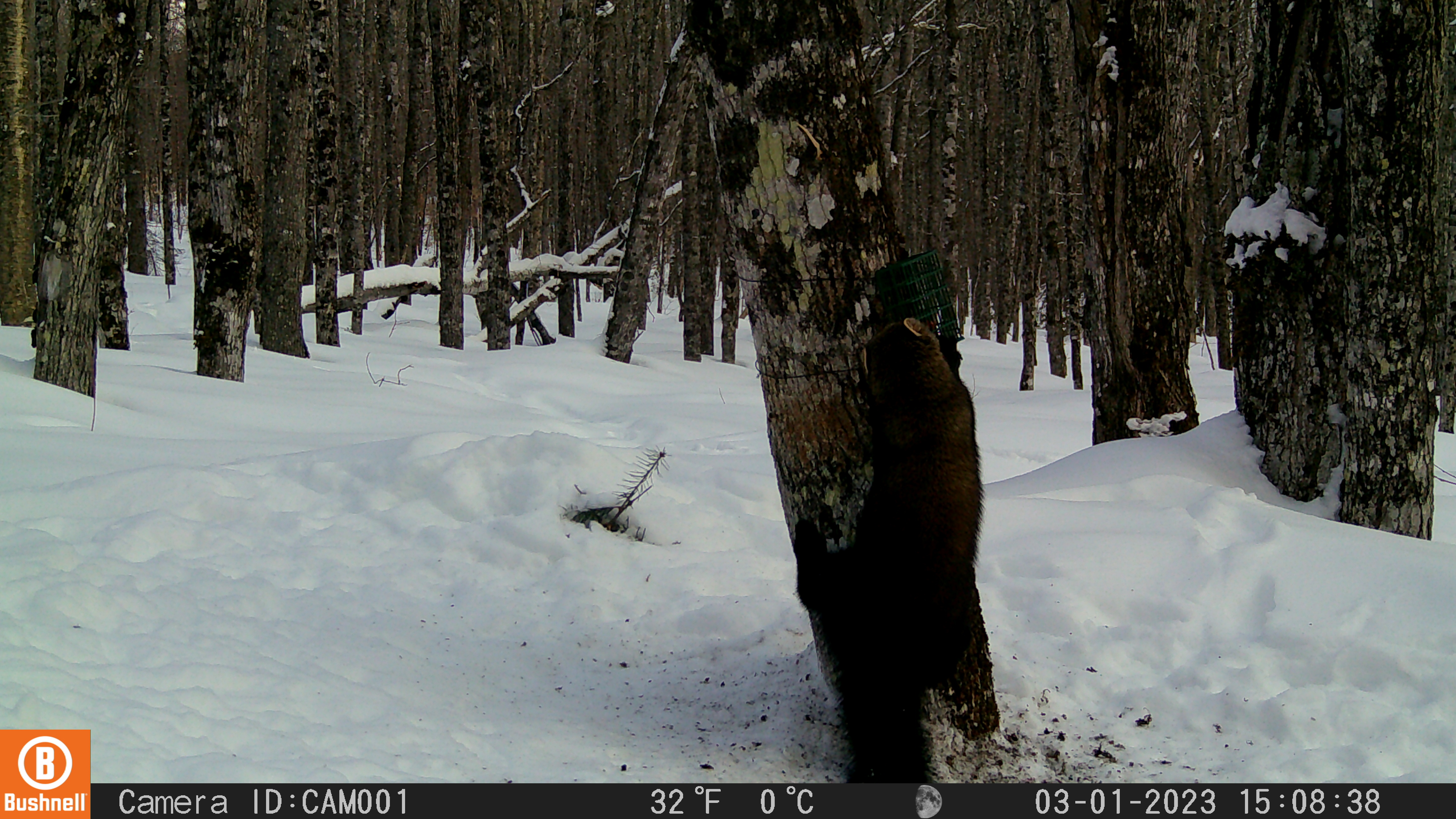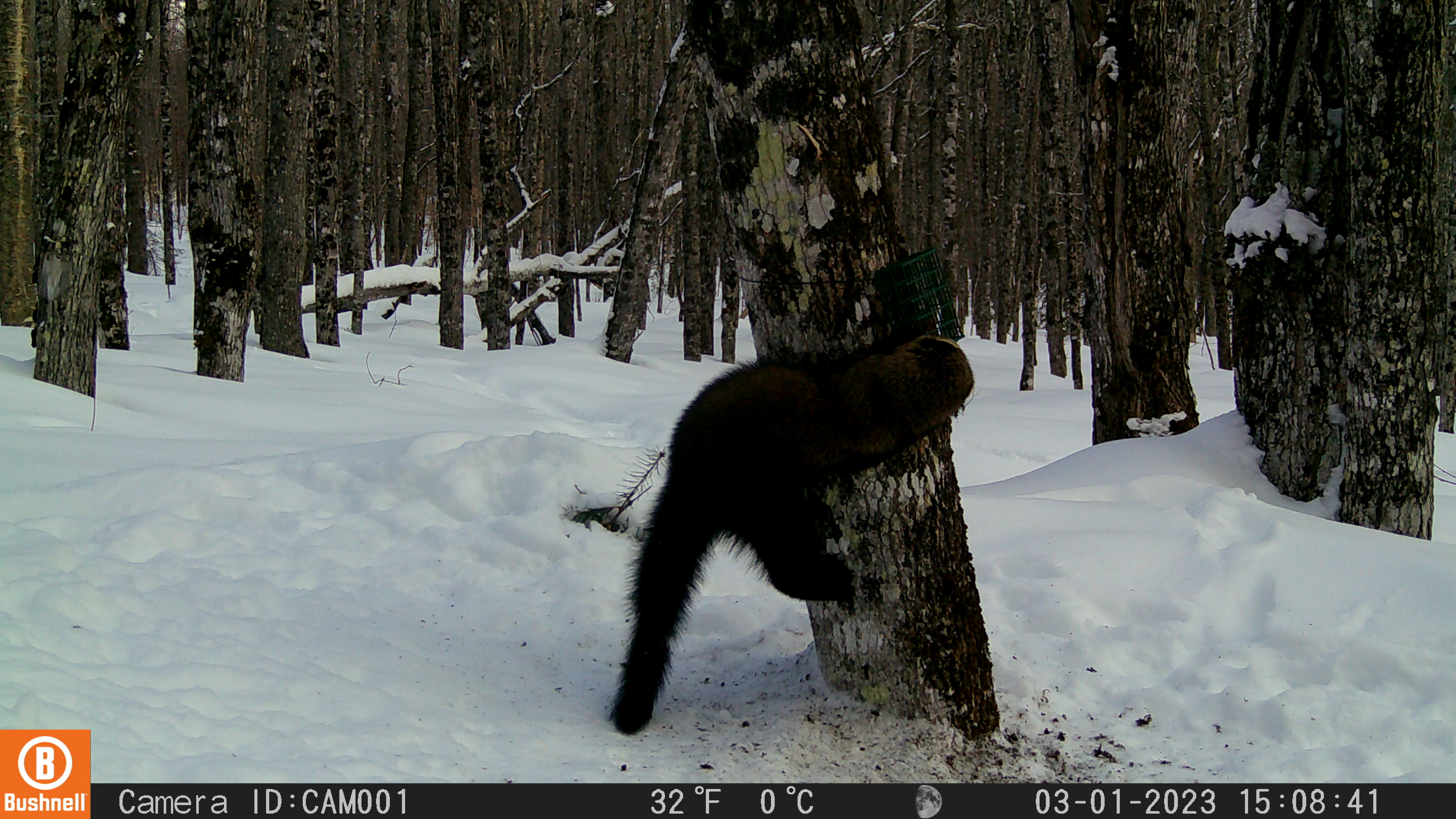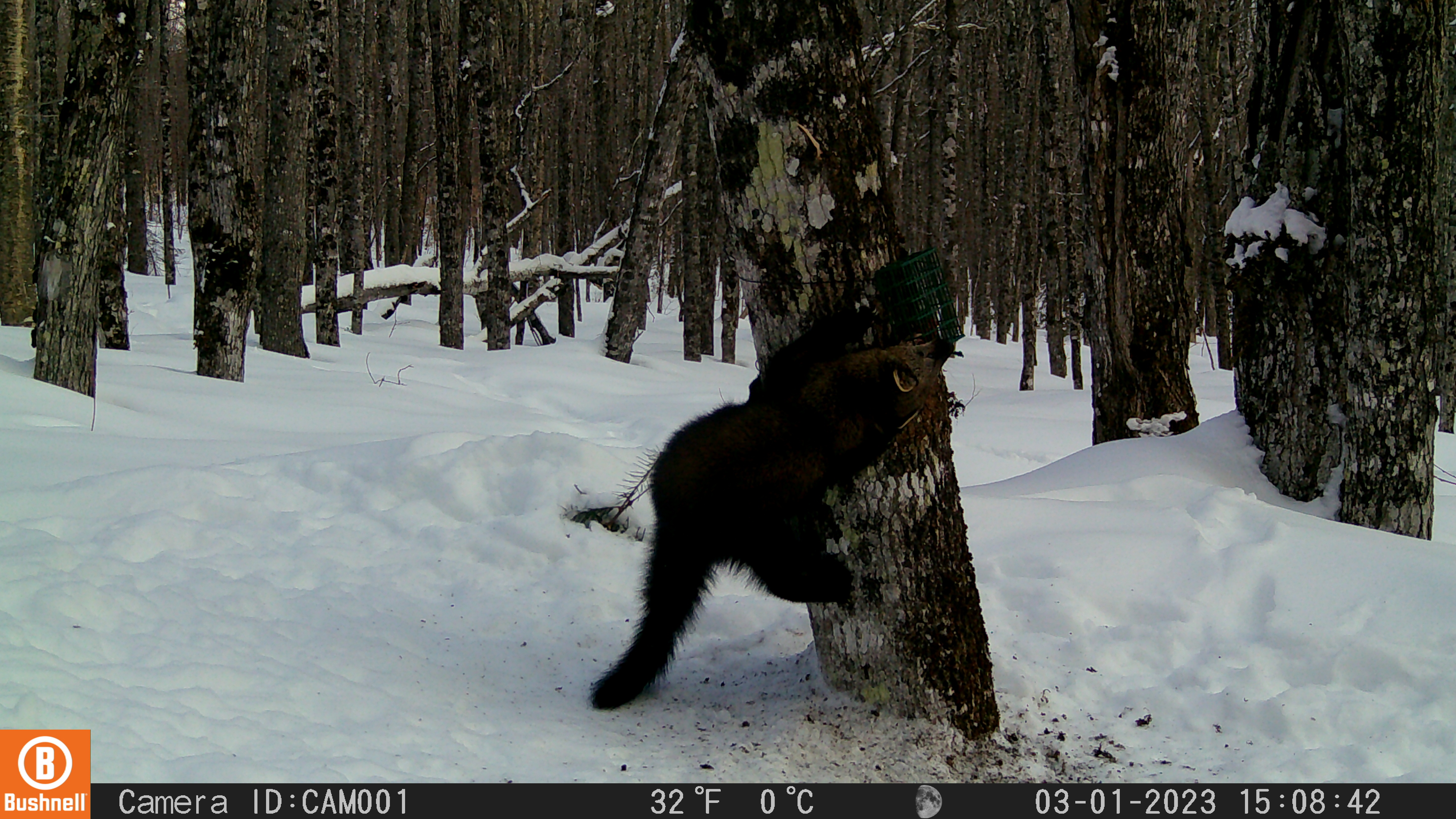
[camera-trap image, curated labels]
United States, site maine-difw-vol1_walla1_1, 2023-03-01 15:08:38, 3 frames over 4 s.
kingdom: Animalia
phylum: Chordata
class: Mammalia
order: Carnivora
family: Mustelidae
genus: Pekania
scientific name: Pekania pennanti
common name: fisher